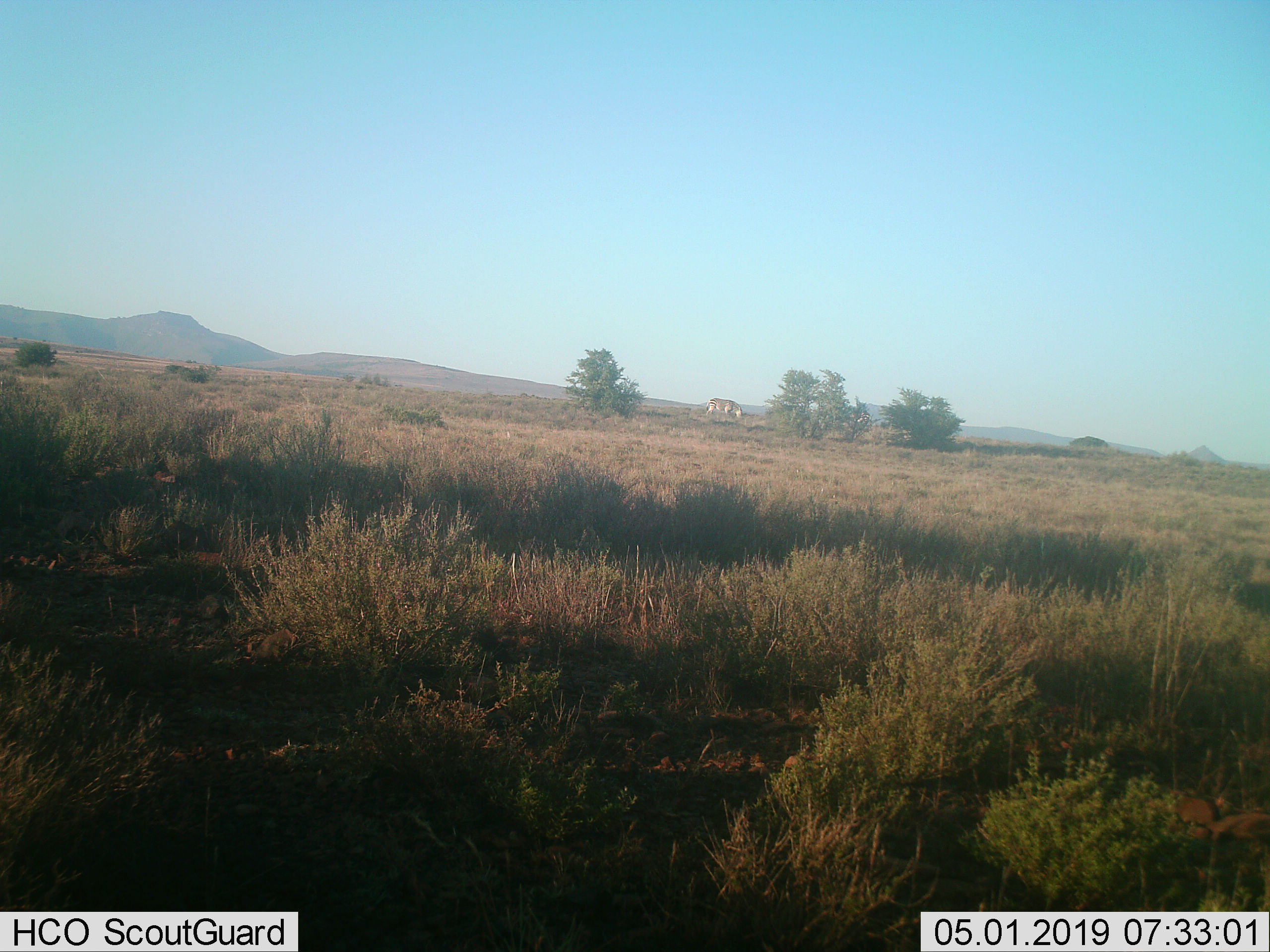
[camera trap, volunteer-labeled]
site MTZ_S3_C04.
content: unidentified animal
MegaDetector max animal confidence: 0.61